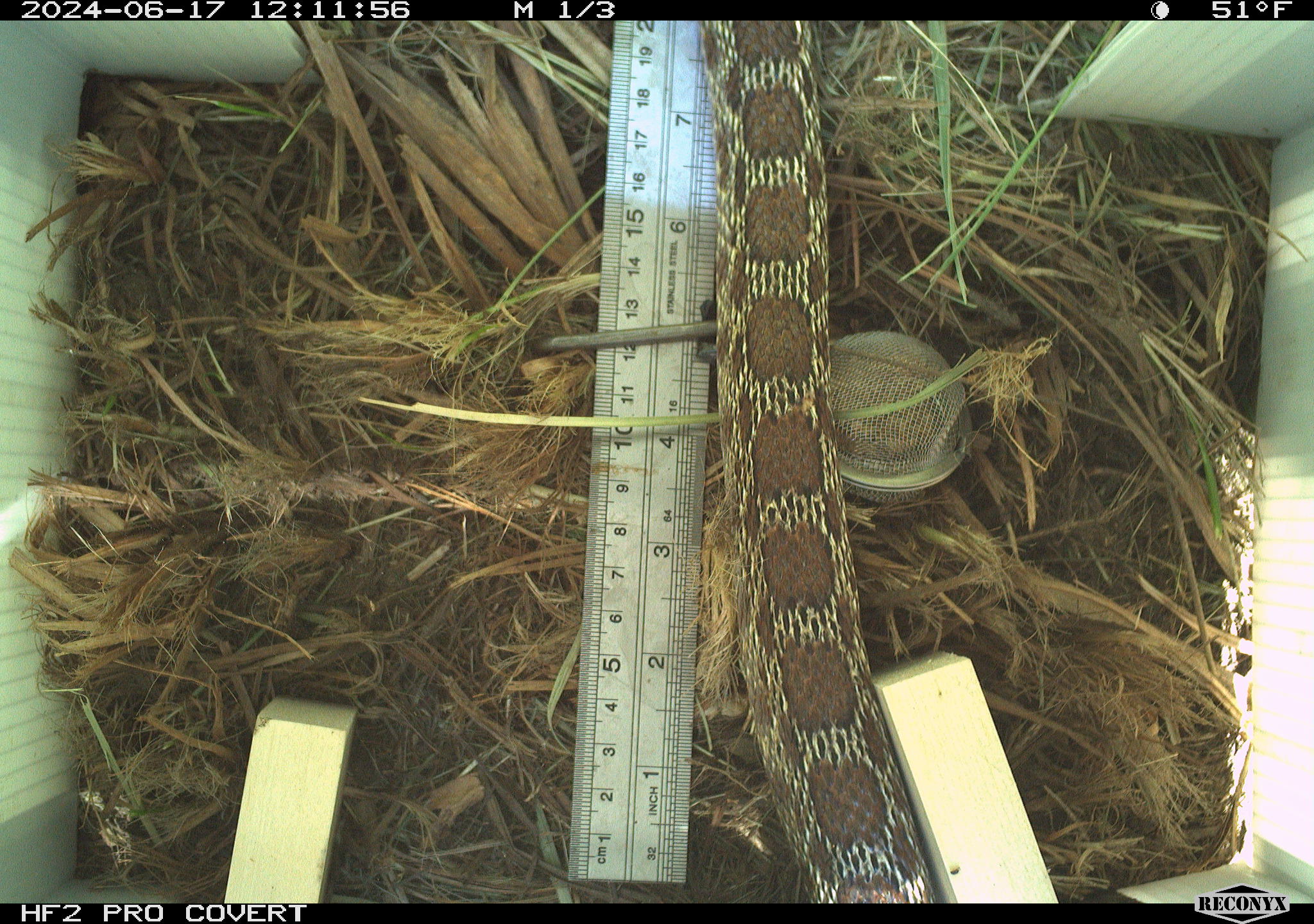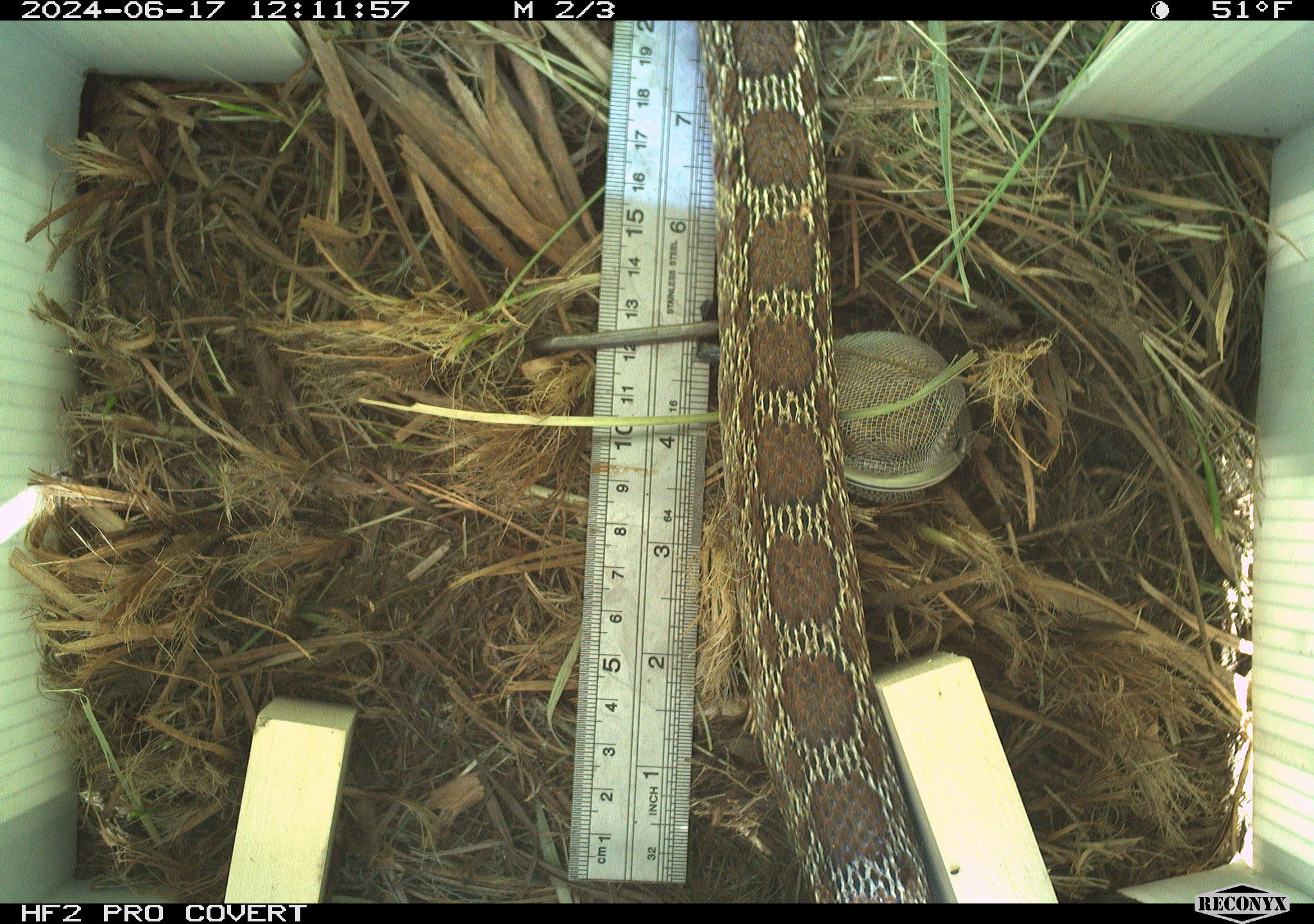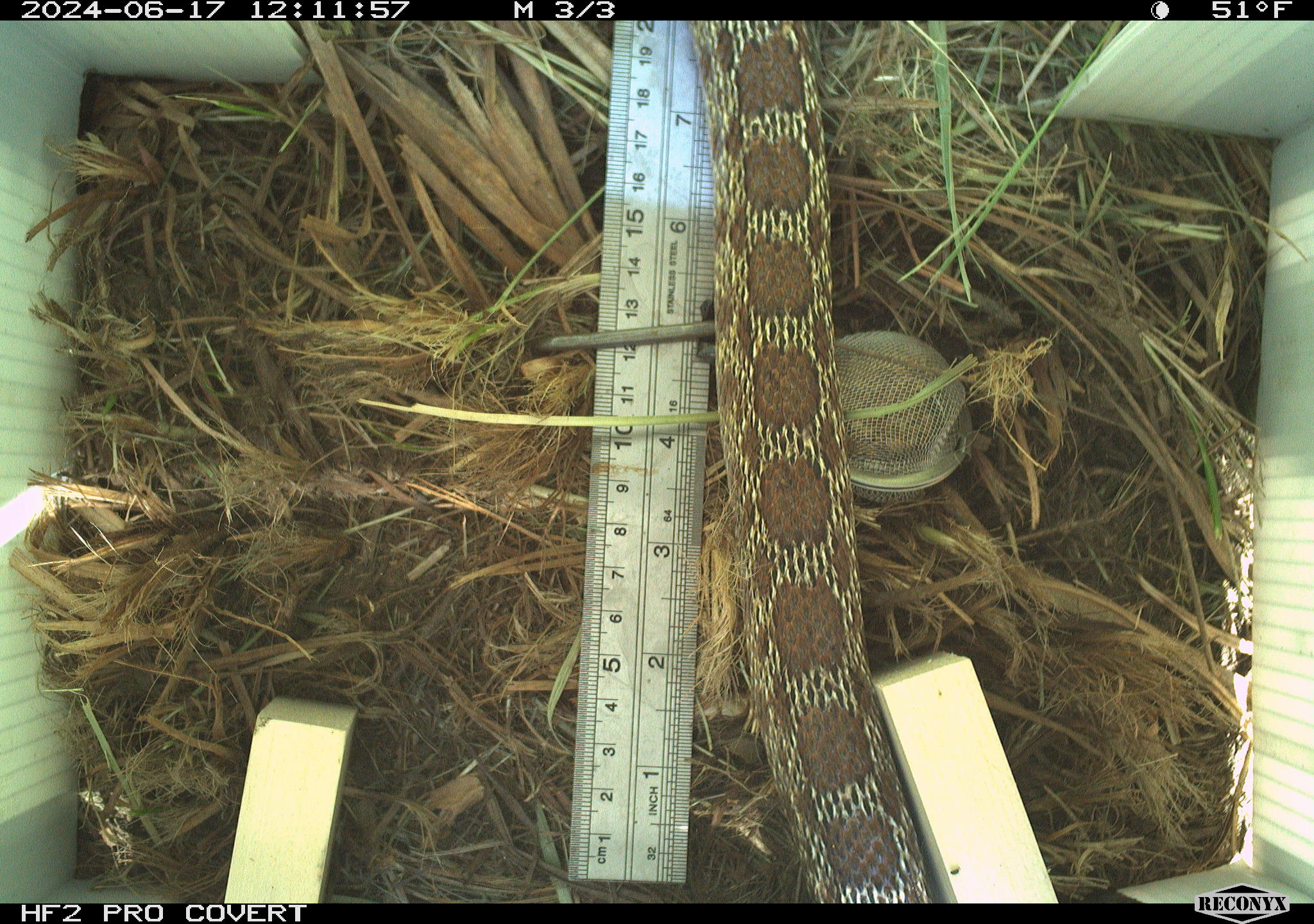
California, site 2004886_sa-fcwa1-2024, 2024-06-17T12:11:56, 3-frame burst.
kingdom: Animalia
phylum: Chordata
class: Reptilia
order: Squamata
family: Colubridae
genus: Pituophis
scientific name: Pituophis catenifer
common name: gophersnake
Gophersnake (Pituophis catenifer).